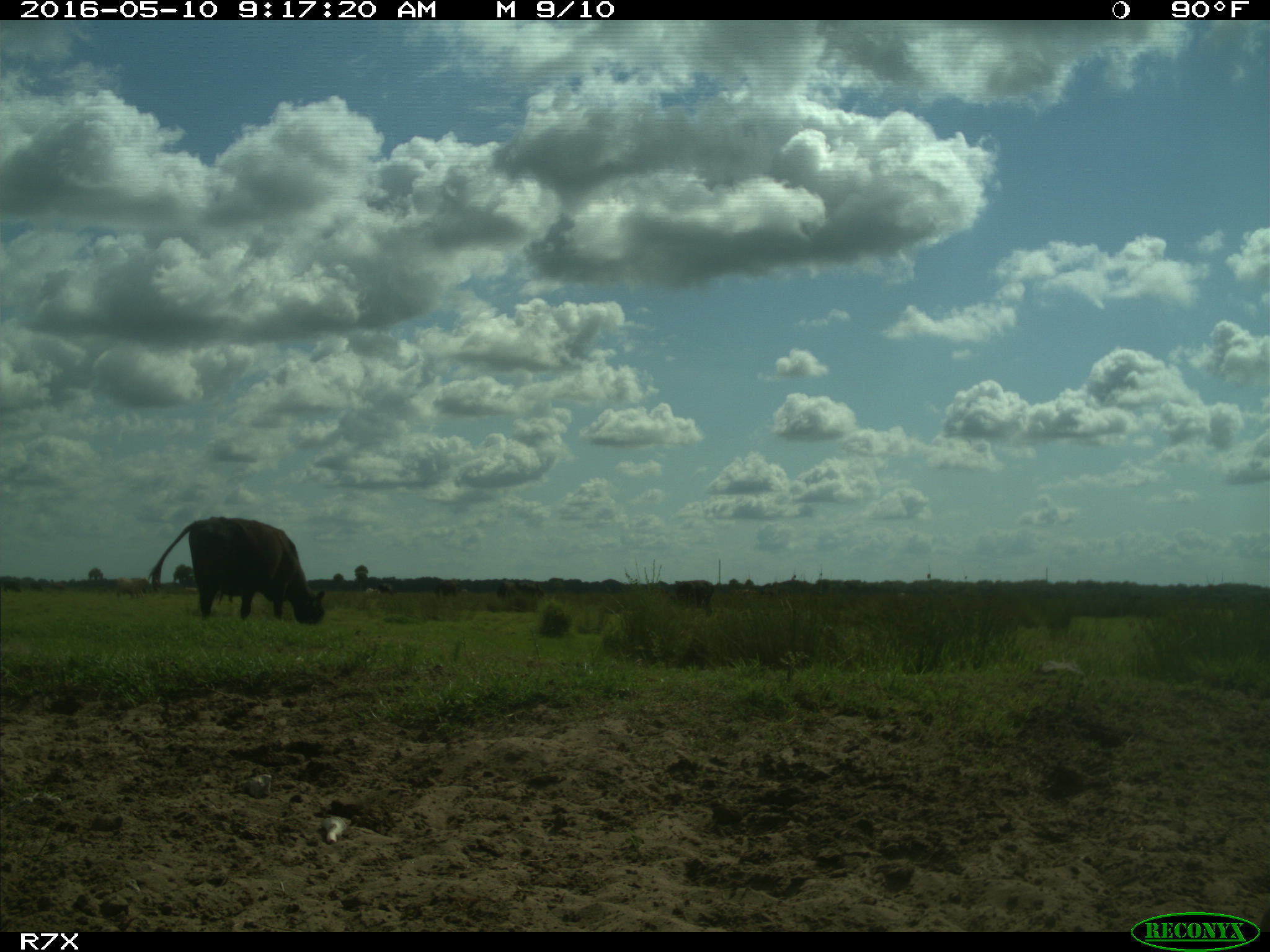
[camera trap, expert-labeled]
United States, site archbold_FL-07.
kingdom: Animalia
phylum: Chordata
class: Mammalia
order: Artiodactyla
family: Bovidae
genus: Bos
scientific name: Bos taurus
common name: domestic cow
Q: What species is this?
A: Bos taurus (domestic cow).